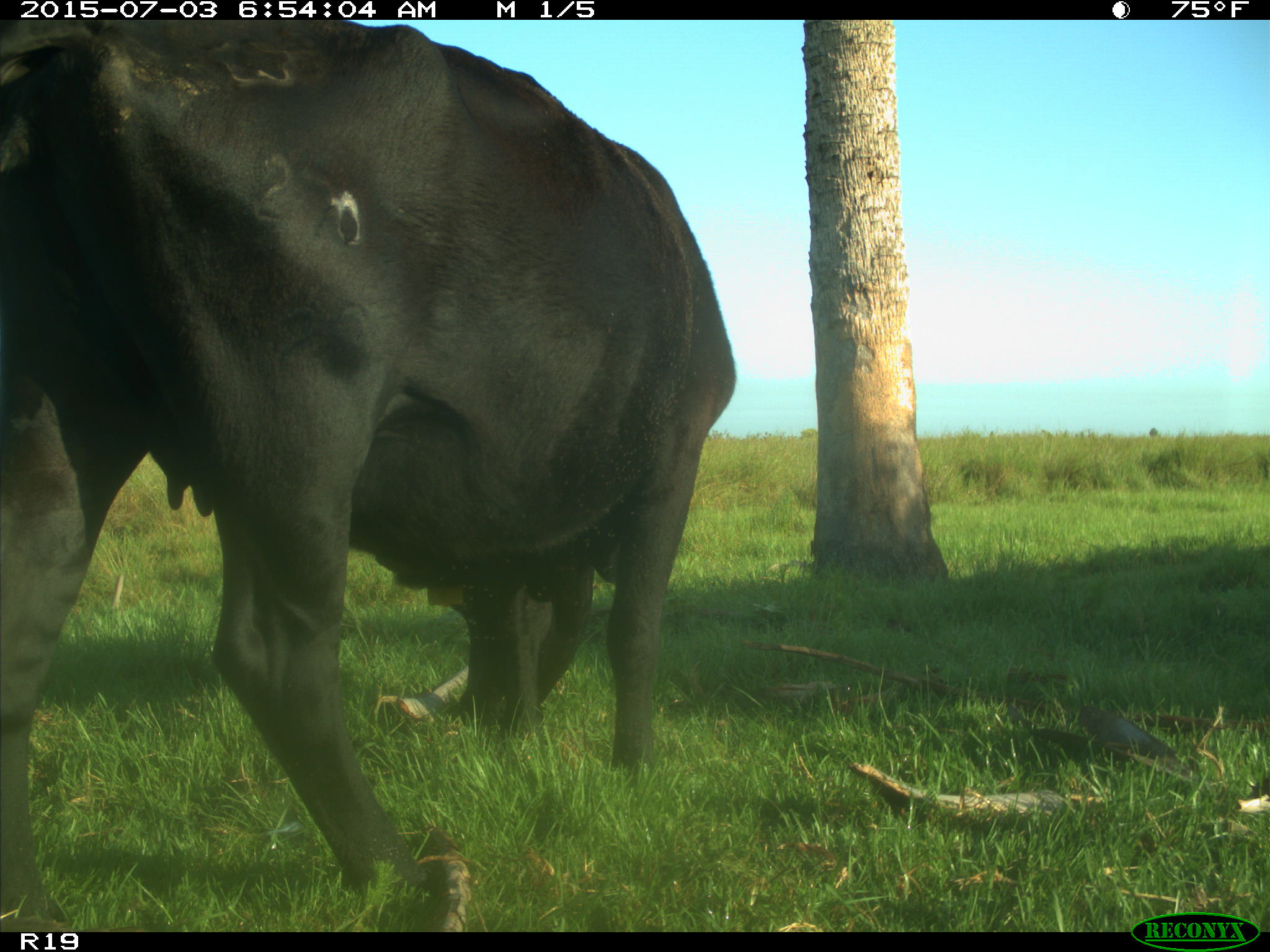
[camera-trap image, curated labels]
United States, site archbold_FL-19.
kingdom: Animalia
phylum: Chordata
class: Mammalia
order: Artiodactyla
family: Bovidae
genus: Bos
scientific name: Bos taurus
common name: domestic cow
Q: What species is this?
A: Bos taurus (domestic cow).